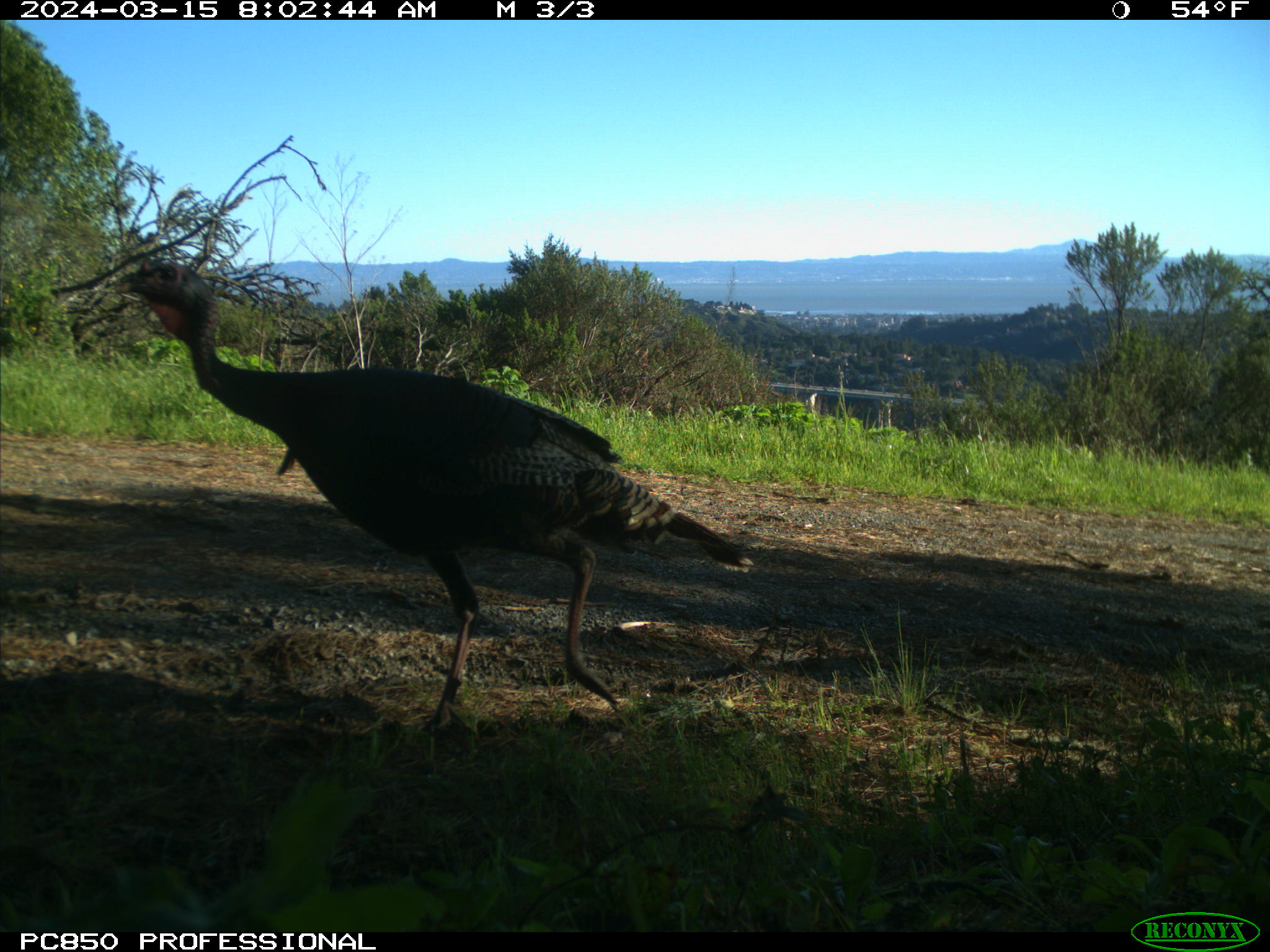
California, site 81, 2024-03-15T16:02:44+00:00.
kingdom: Animalia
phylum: Chordata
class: Aves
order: Galliformes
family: Phasianidae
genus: Meleagris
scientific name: Meleagris gallopavo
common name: turkey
Turkey (Meleagris gallopavo).